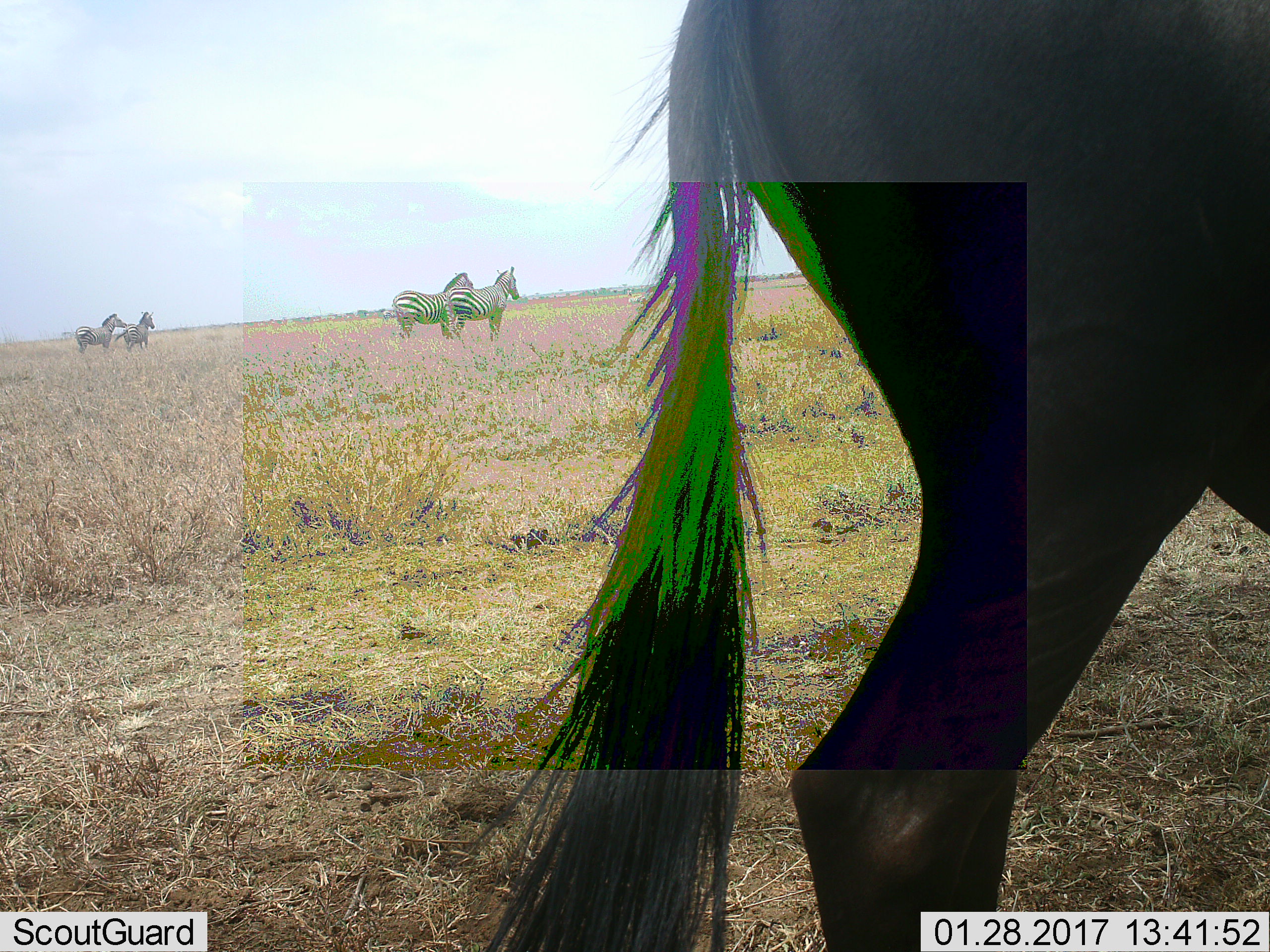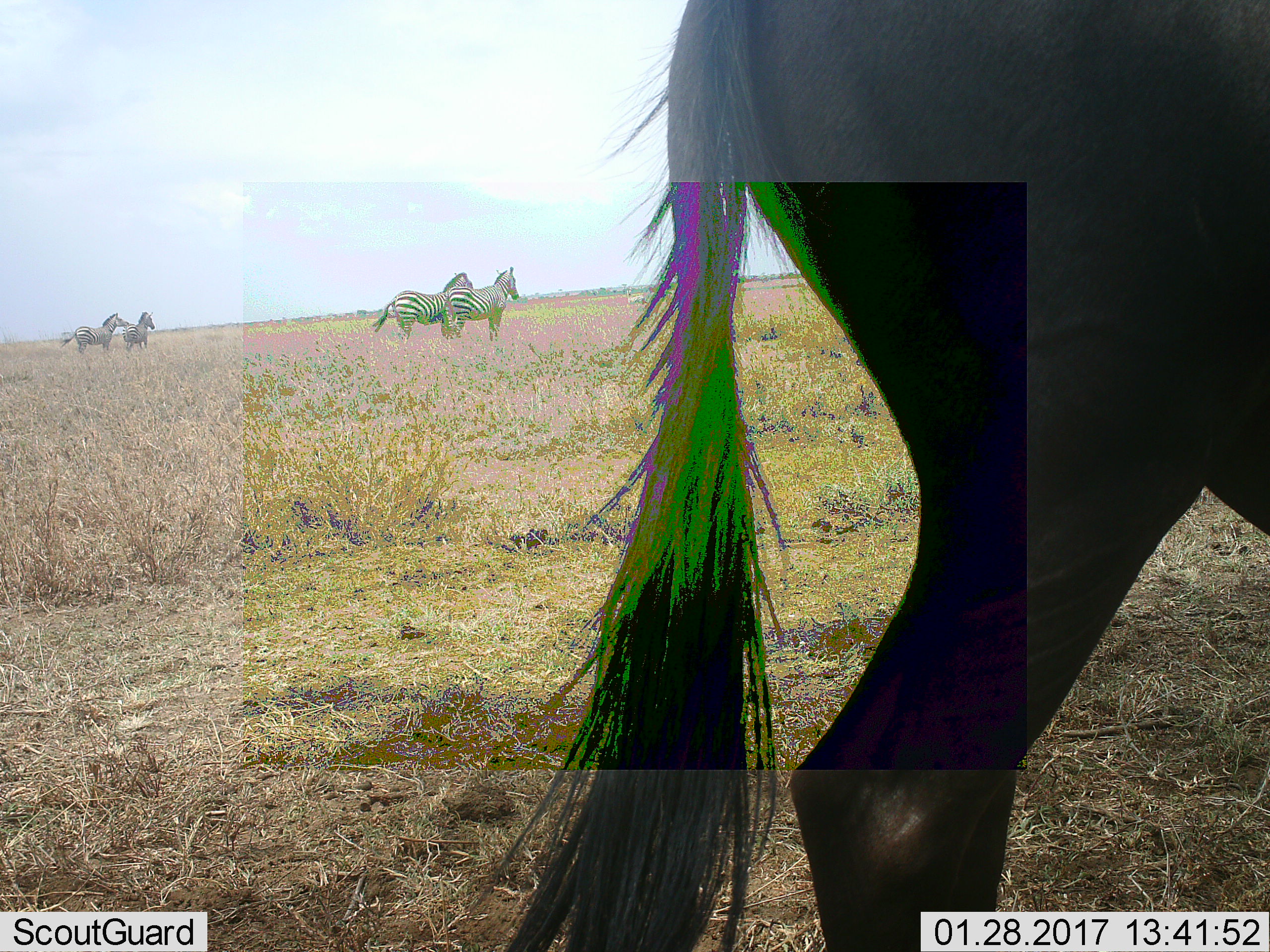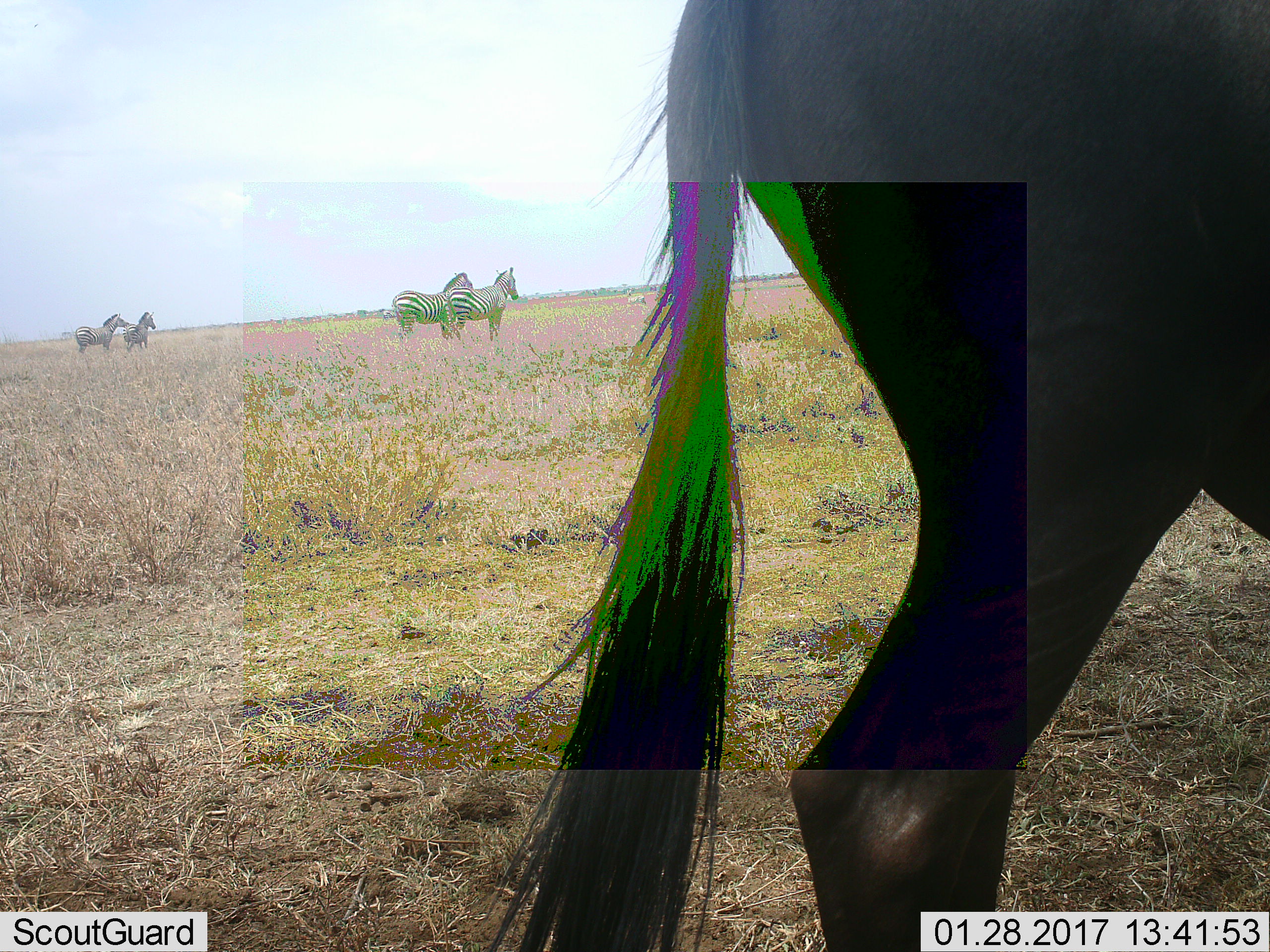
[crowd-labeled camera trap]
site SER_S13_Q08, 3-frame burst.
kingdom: Animalia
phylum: Chordata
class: Mammalia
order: Artiodactyla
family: Bovidae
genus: Connochaetes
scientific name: Connochaetes taurinus taurinus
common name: blue wildebeest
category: wildebeestblue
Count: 1.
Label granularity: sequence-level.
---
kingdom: Animalia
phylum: Chordata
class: Mammalia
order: Perissodactyla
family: Equidae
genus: Equus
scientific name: Equus quagga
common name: plains zebra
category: zebraplains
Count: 4.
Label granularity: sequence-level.